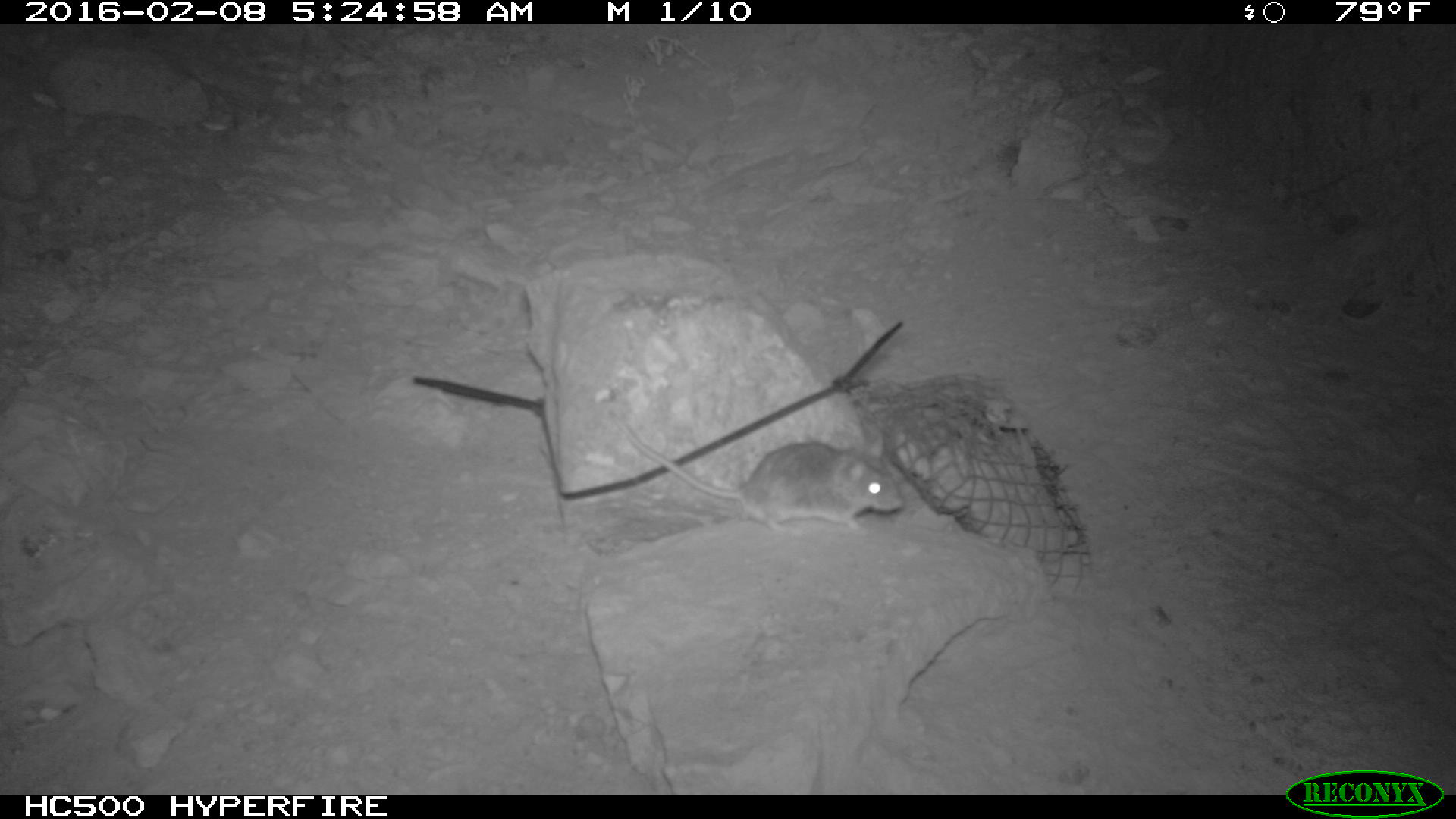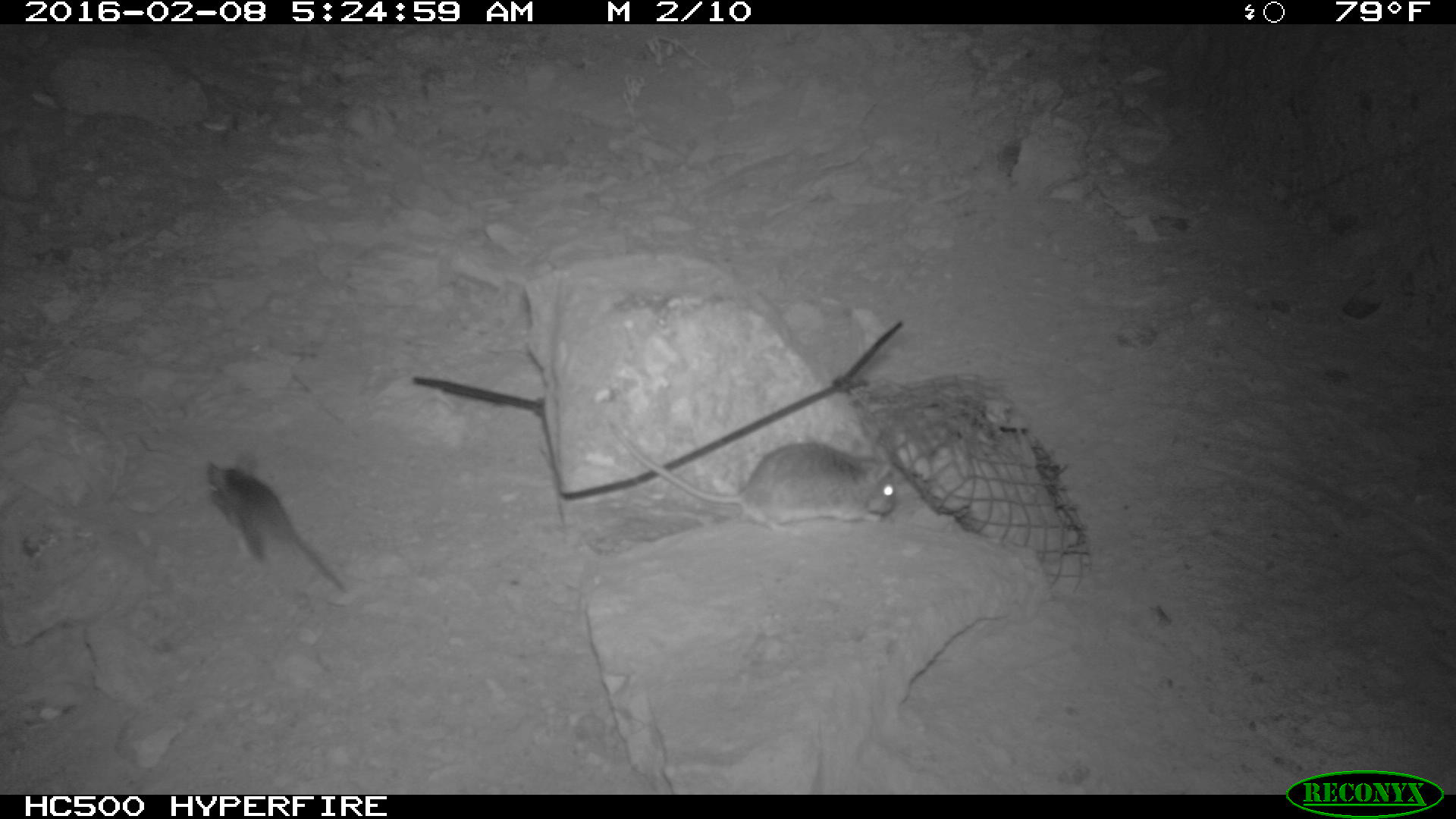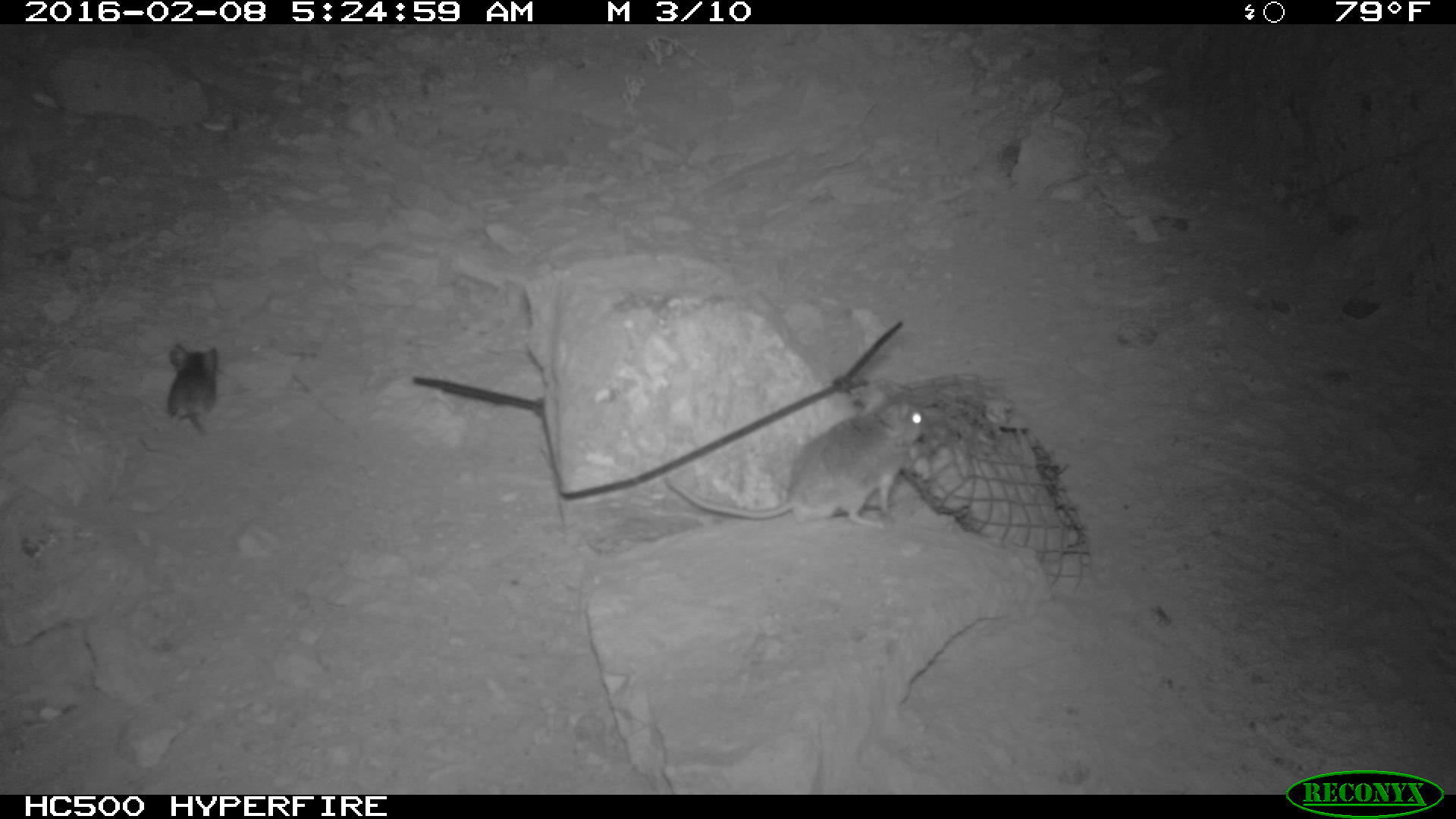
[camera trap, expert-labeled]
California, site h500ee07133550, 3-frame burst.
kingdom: Animalia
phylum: Chordata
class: Mammalia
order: Rodentia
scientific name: Rodentia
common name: rodent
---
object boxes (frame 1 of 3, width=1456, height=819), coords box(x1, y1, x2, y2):
rodent: box(618, 420, 905, 531)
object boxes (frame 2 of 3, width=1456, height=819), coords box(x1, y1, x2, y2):
rodent: box(609, 421, 896, 536); box(206, 453, 344, 591)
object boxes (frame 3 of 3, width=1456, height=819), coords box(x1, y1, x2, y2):
rodent: box(660, 398, 927, 531); box(165, 344, 217, 438)